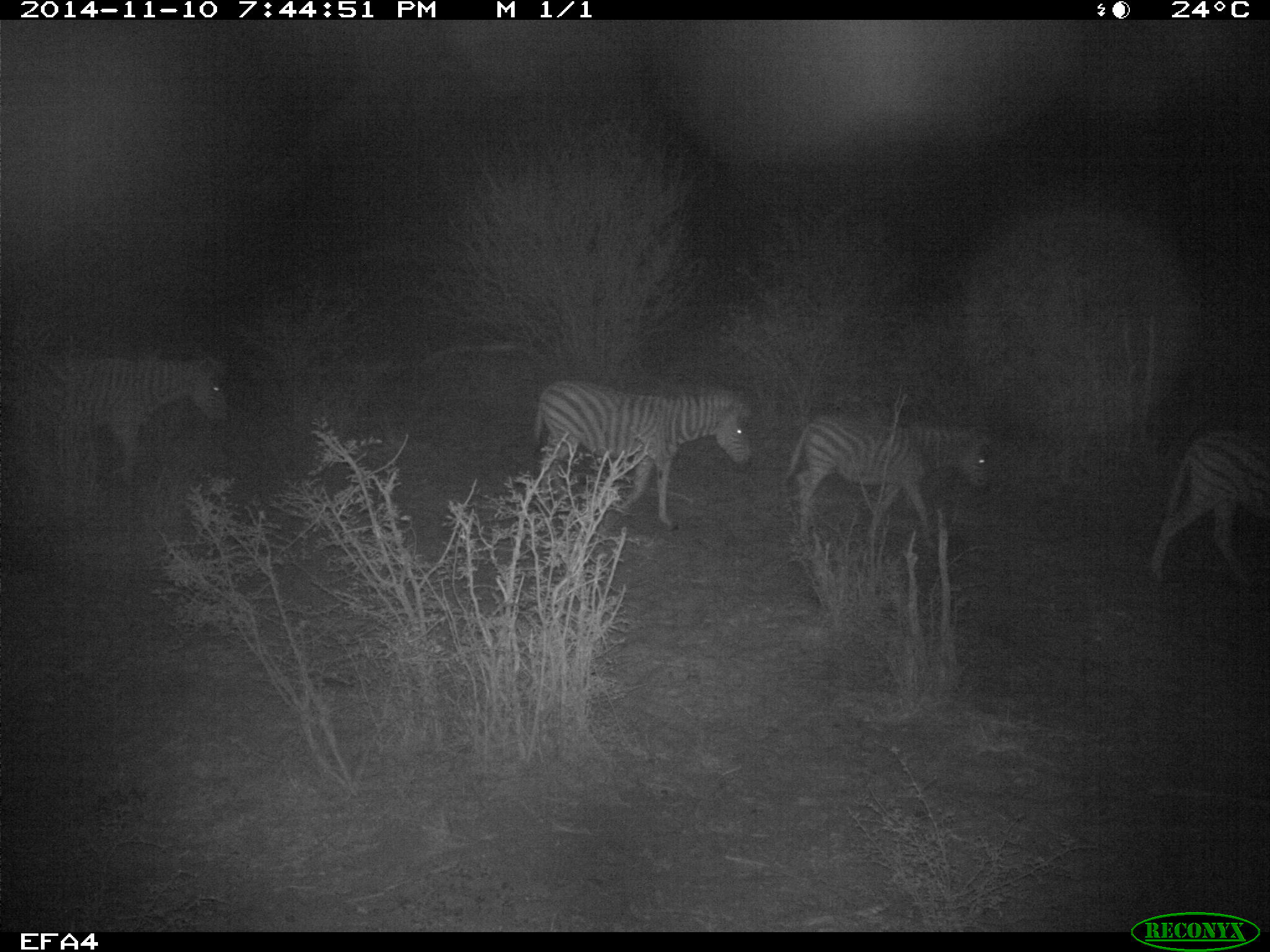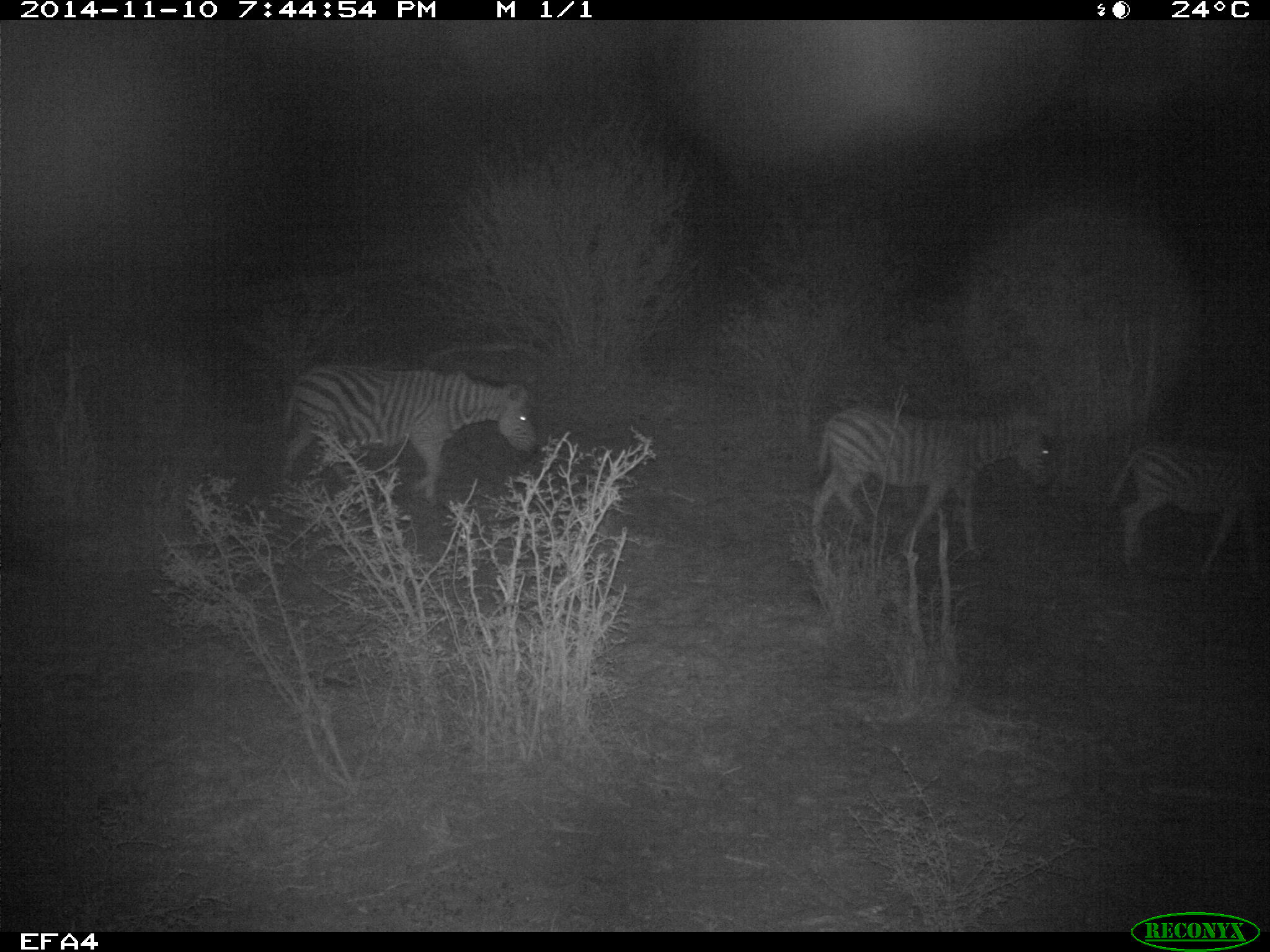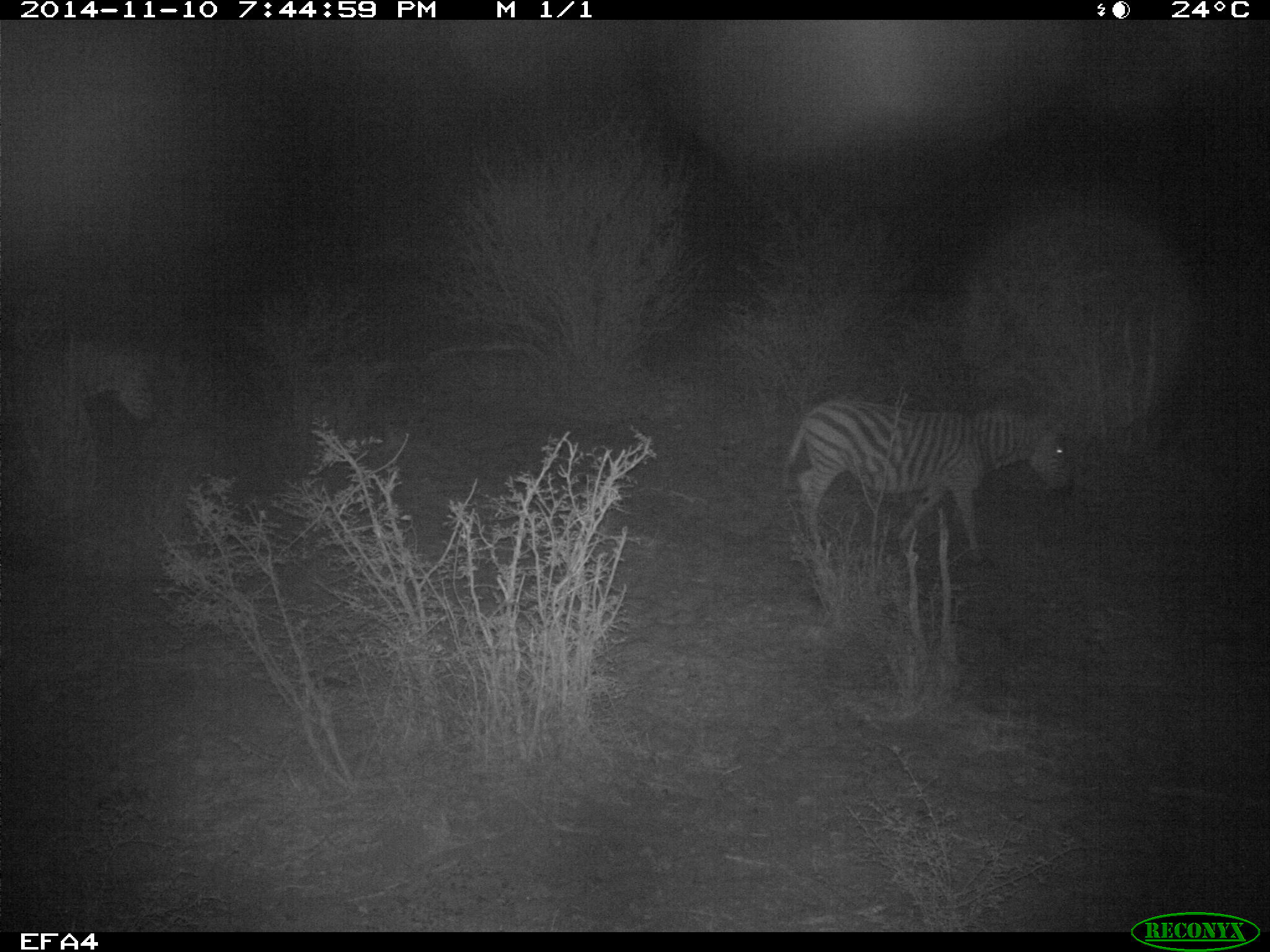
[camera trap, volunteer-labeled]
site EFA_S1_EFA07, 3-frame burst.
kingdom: Animalia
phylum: Chordata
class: Mammalia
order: Perissodactyla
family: Equidae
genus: Equus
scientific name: Equus quagga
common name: plains zebra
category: zebraplains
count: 4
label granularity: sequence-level